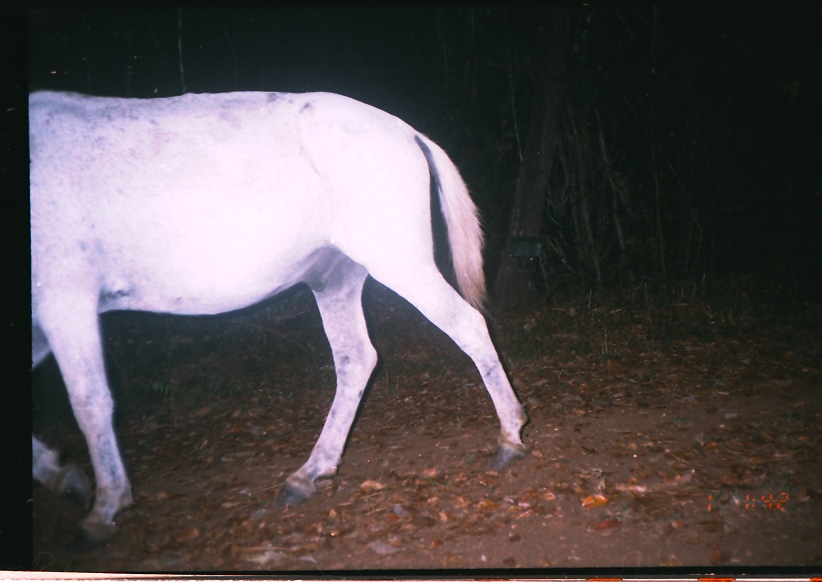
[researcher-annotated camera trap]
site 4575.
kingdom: Animalia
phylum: Chordata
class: Mammalia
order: Perissodactyla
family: Equidae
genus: Equus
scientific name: Equus ferus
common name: wild horse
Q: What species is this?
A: Equus ferus (wild horse).